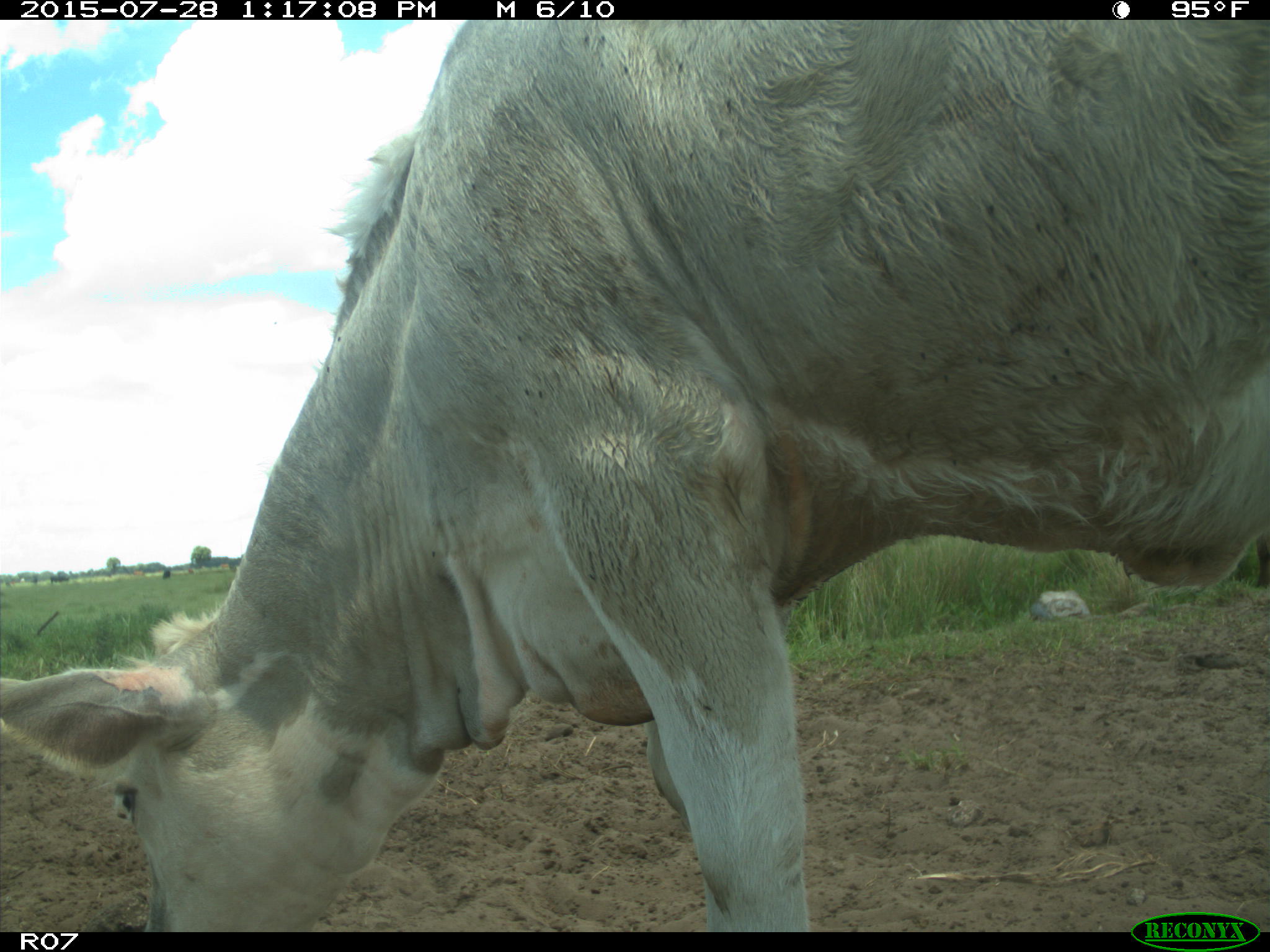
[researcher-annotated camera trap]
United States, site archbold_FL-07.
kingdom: Animalia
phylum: Chordata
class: Mammalia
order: Artiodactyla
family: Bovidae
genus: Bos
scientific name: Bos taurus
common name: domestic cow